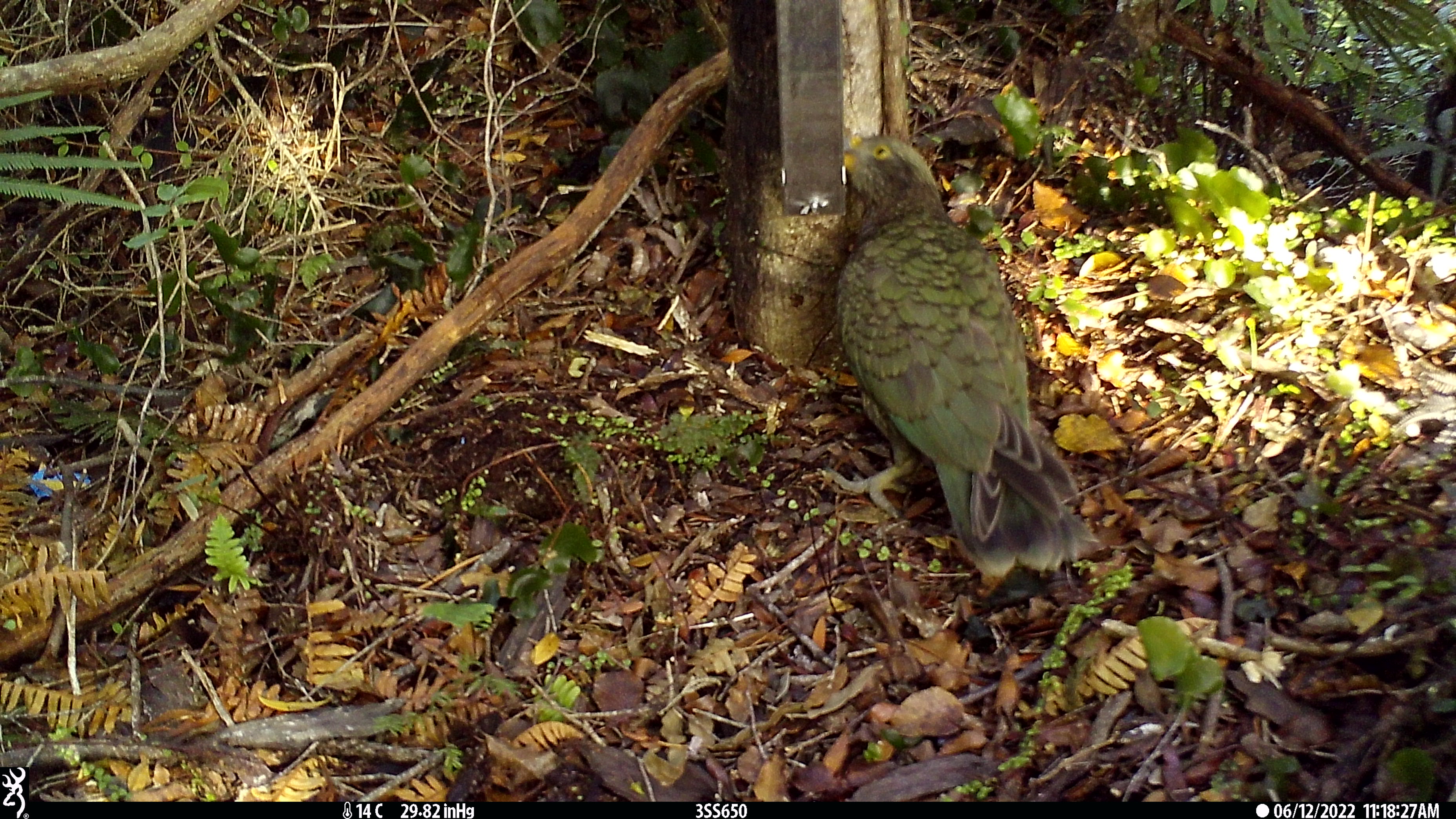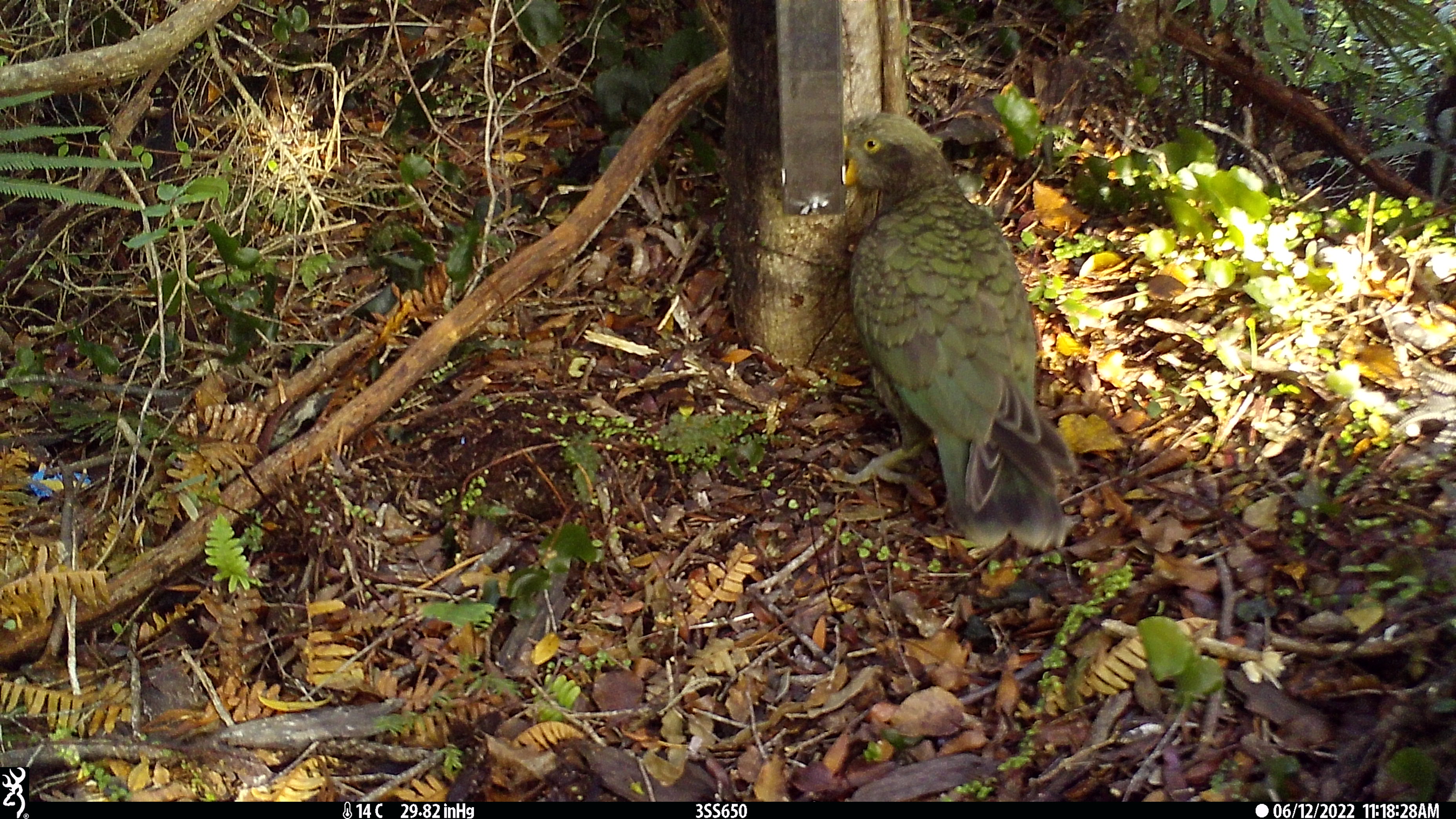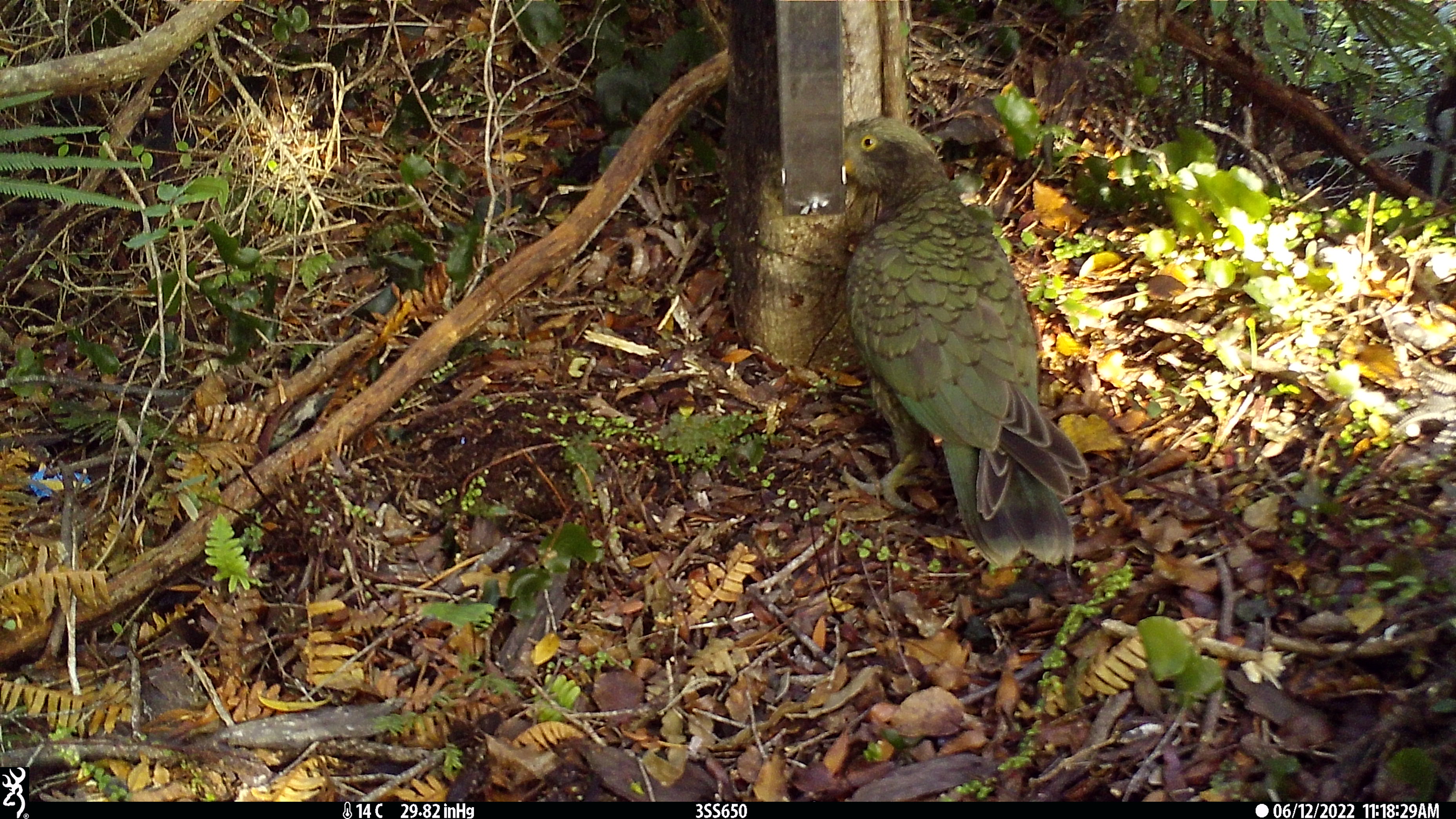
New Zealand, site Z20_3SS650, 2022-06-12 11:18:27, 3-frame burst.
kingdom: Animalia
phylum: Chordata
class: Aves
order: Psittaciformes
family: Strigopidae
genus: Nestor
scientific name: Nestor notabilis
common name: kea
Kea (Nestor notabilis).